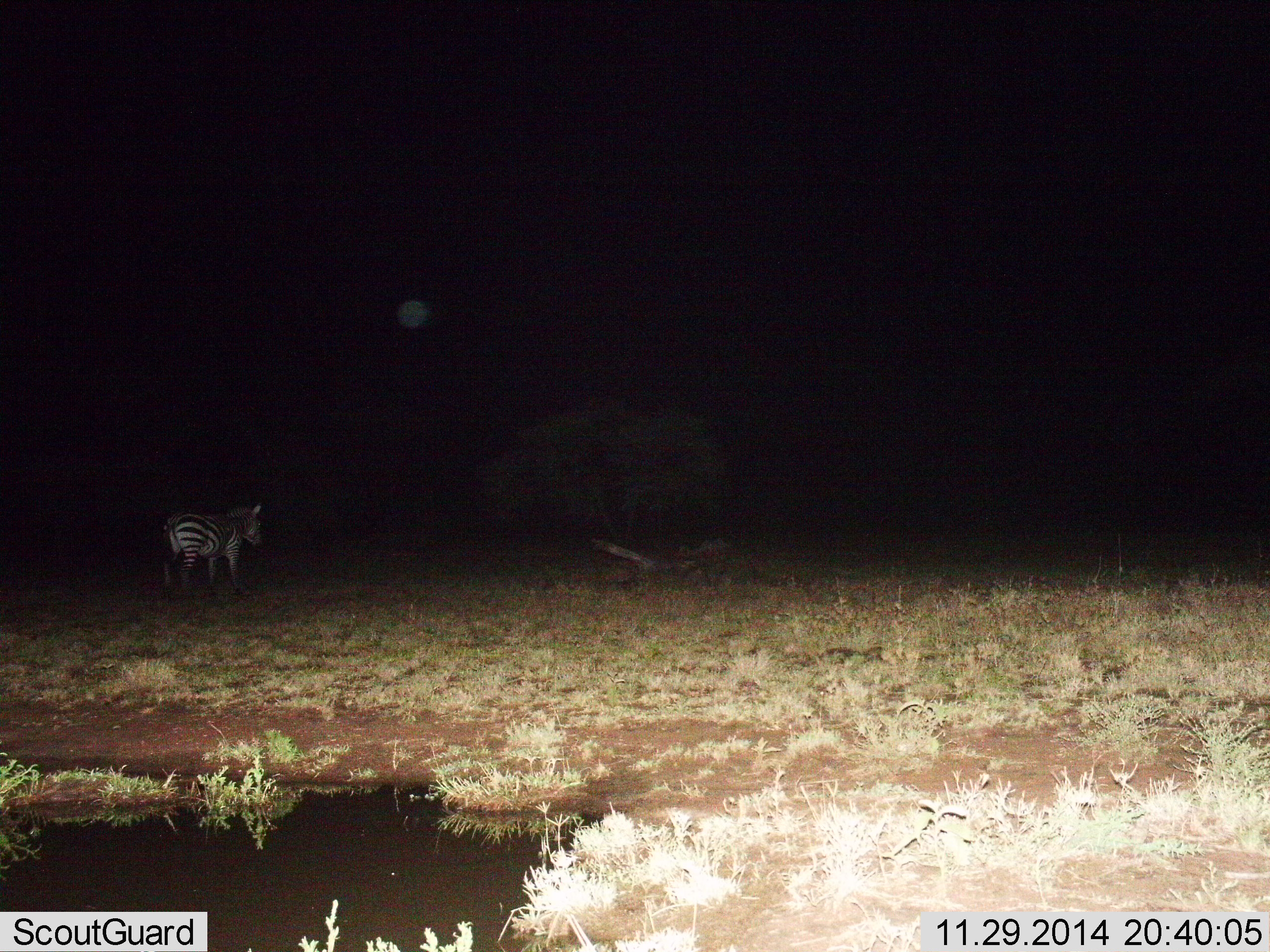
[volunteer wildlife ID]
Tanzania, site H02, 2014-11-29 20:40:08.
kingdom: Animalia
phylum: Chordata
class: Mammalia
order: Perissodactyla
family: Equidae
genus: Equus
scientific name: Equus quagga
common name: plains zebra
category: zebra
Zebra (plains zebra) (Equus quagga), count 1. Behavior (volunteer vote fractions): standing 60%, resting 0%, moving 40%, interacting 0%. Young present (vote fraction): 0%. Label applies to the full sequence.